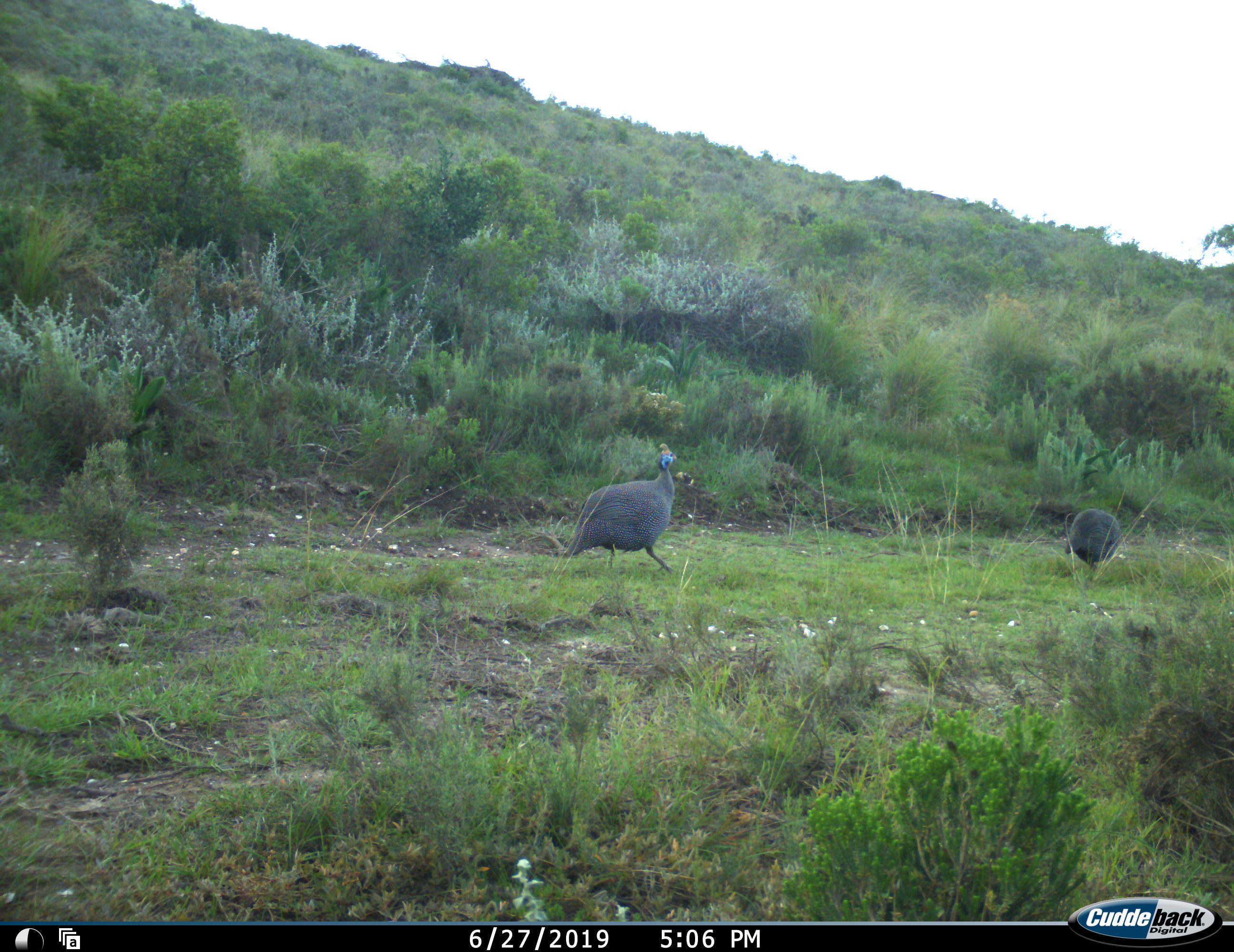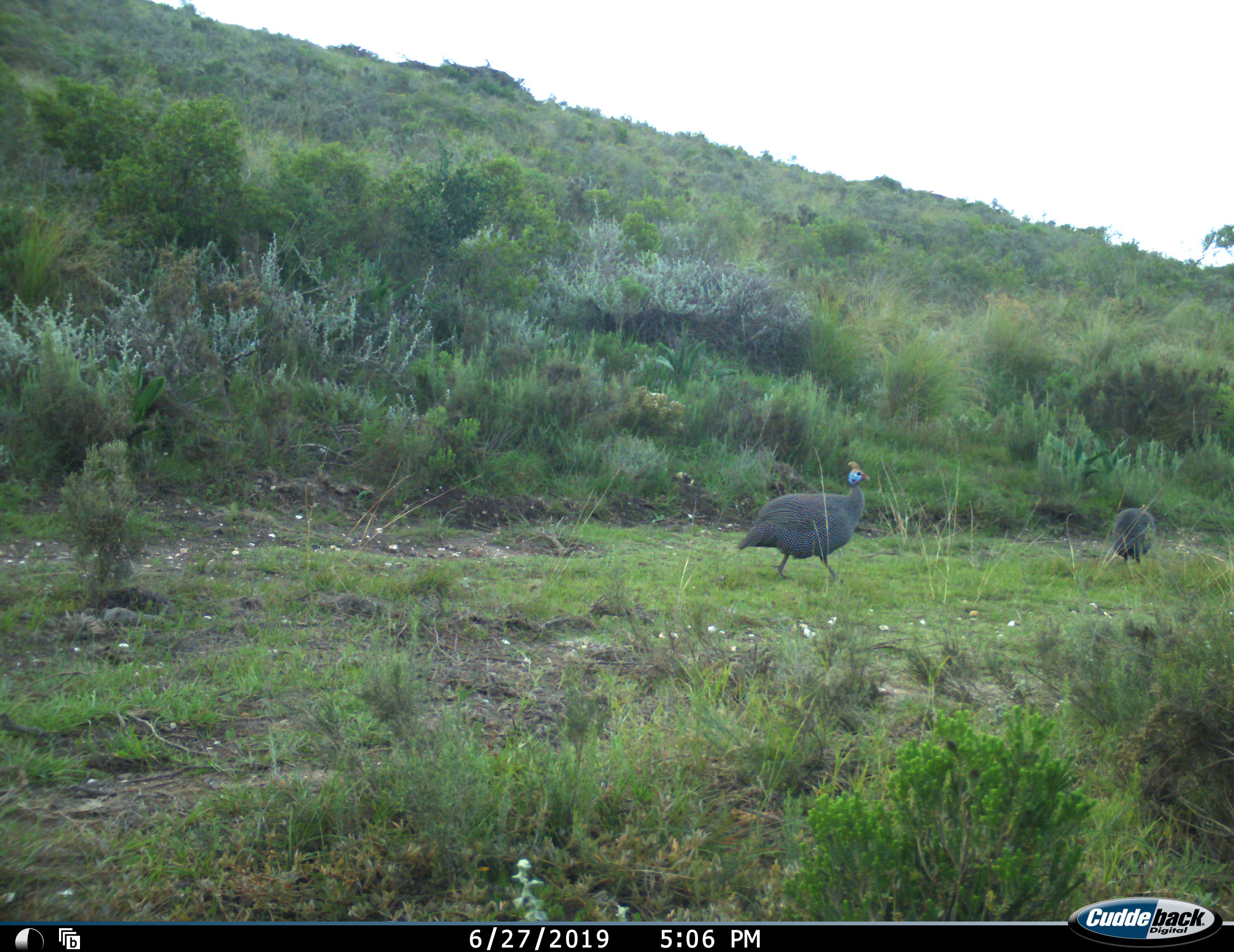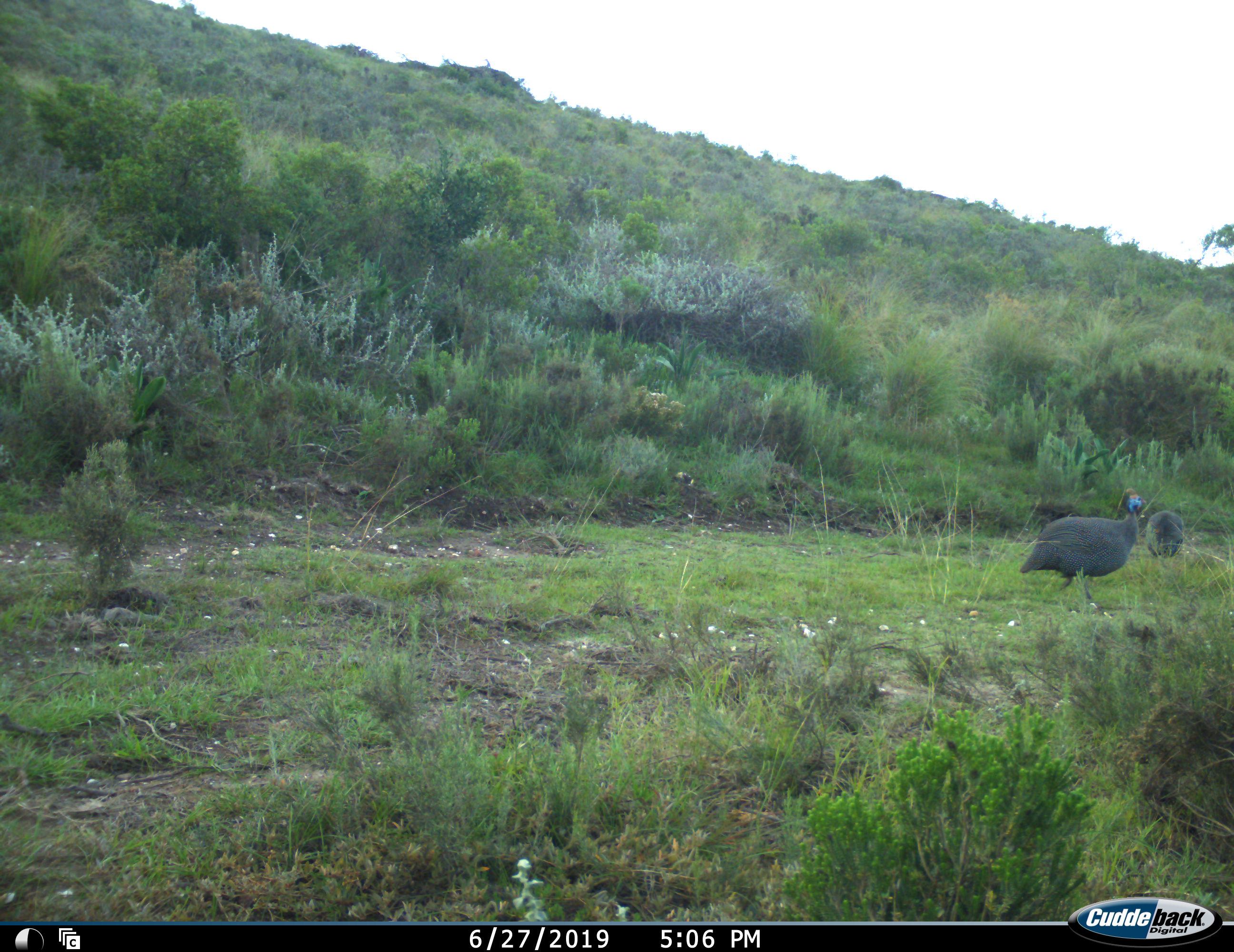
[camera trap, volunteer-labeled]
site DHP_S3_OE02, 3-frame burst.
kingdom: Animalia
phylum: Chordata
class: Aves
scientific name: Aves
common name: bird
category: birdother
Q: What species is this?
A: Birdother (bird) (Aves).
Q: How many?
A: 2.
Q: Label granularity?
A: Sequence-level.